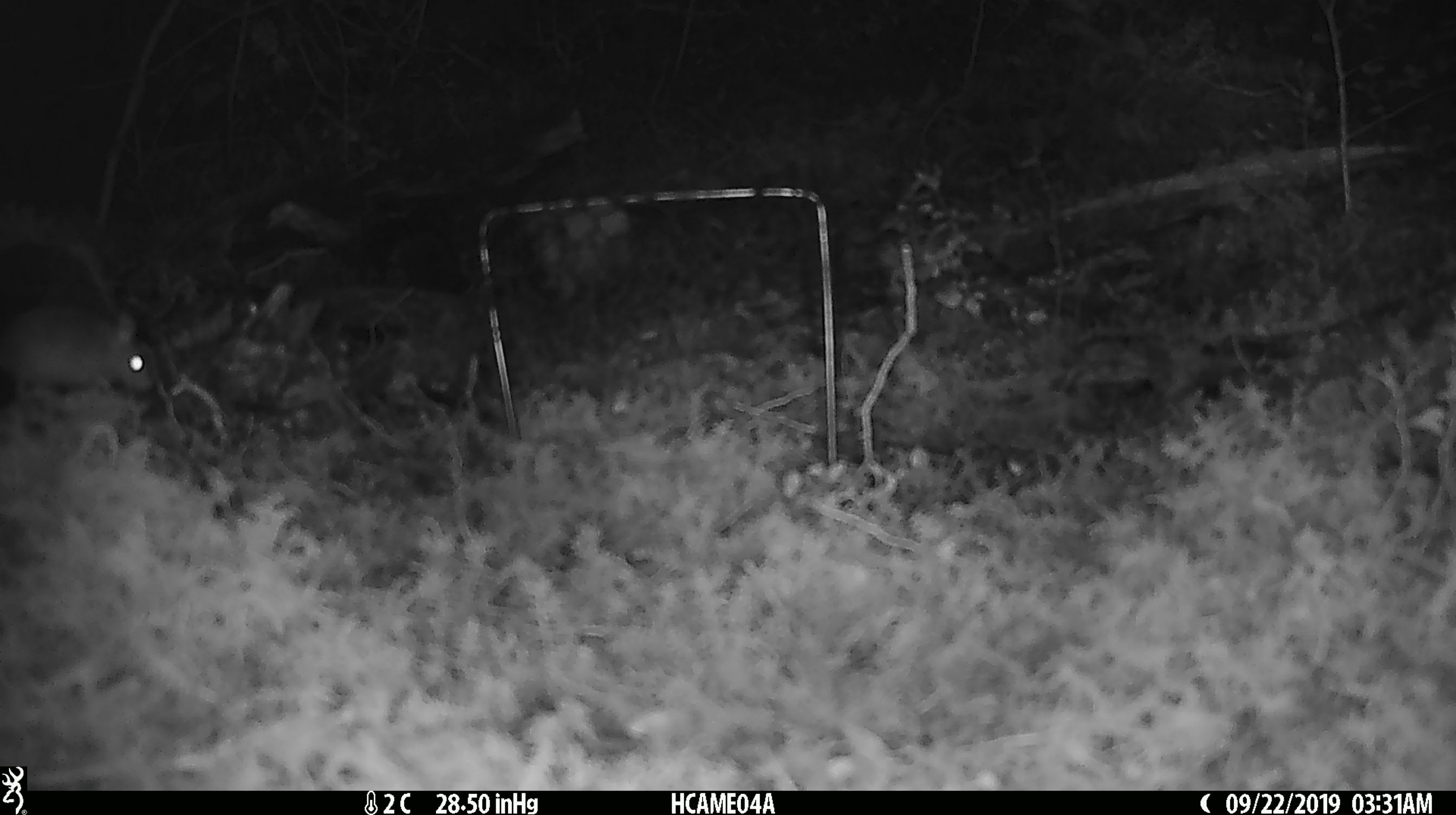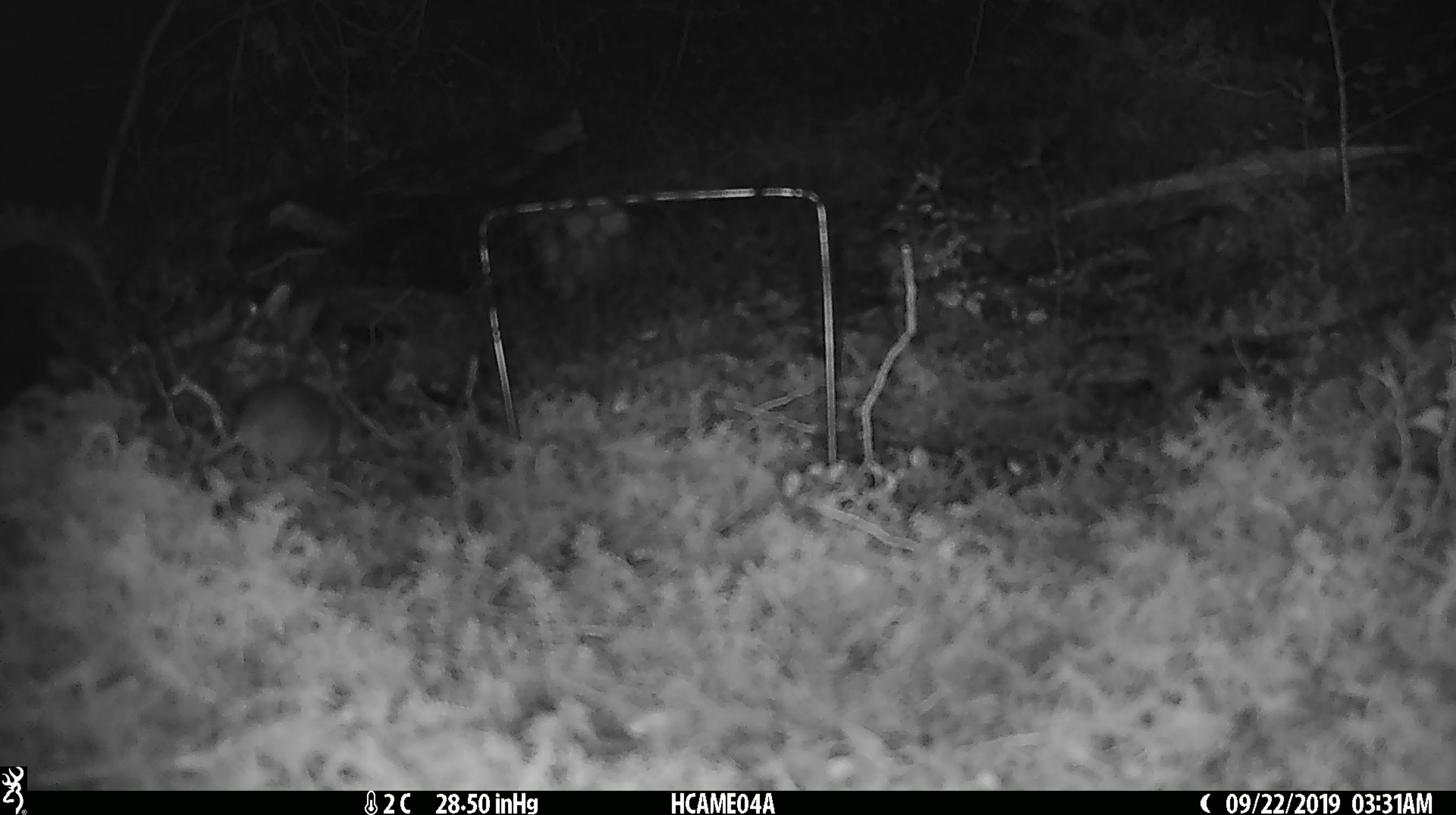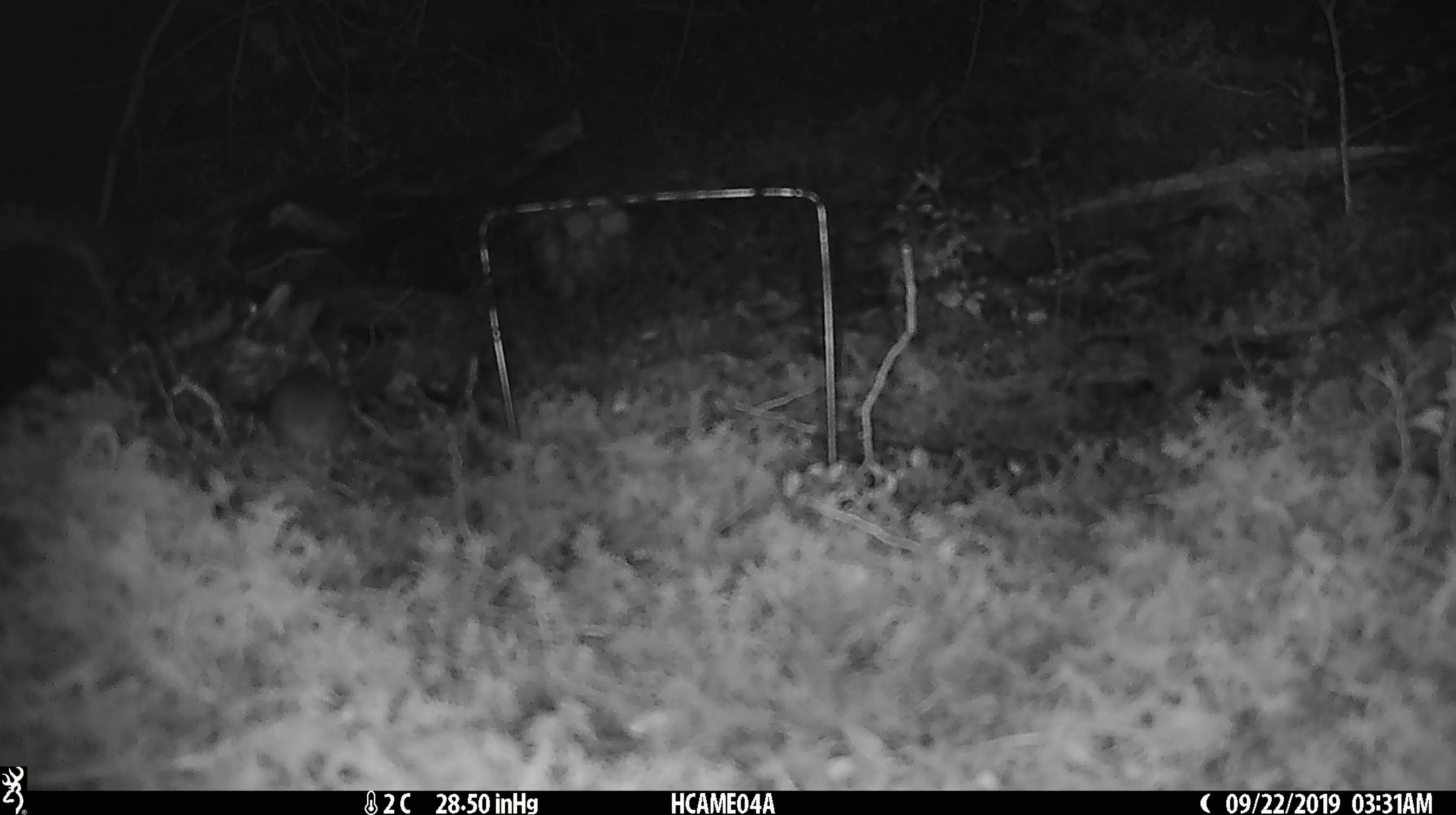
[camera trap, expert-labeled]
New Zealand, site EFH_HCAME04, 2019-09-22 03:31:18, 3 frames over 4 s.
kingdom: Animalia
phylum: Chordata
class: Mammalia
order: Rodentia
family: Muridae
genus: Mus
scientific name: Mus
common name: mouse